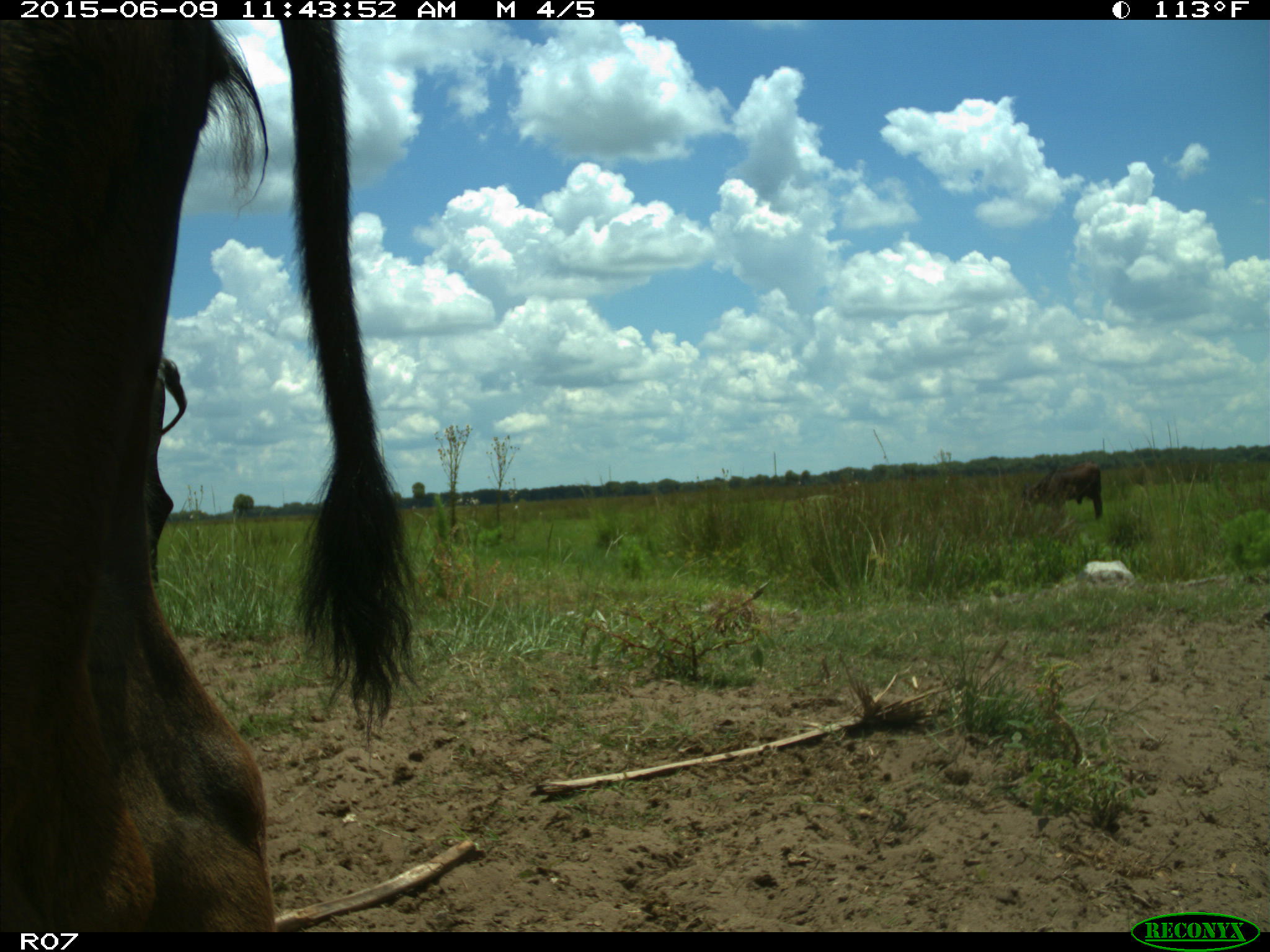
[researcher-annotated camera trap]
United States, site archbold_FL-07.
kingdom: Animalia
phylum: Chordata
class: Mammalia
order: Artiodactyla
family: Bovidae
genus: Bos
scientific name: Bos taurus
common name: domestic cow